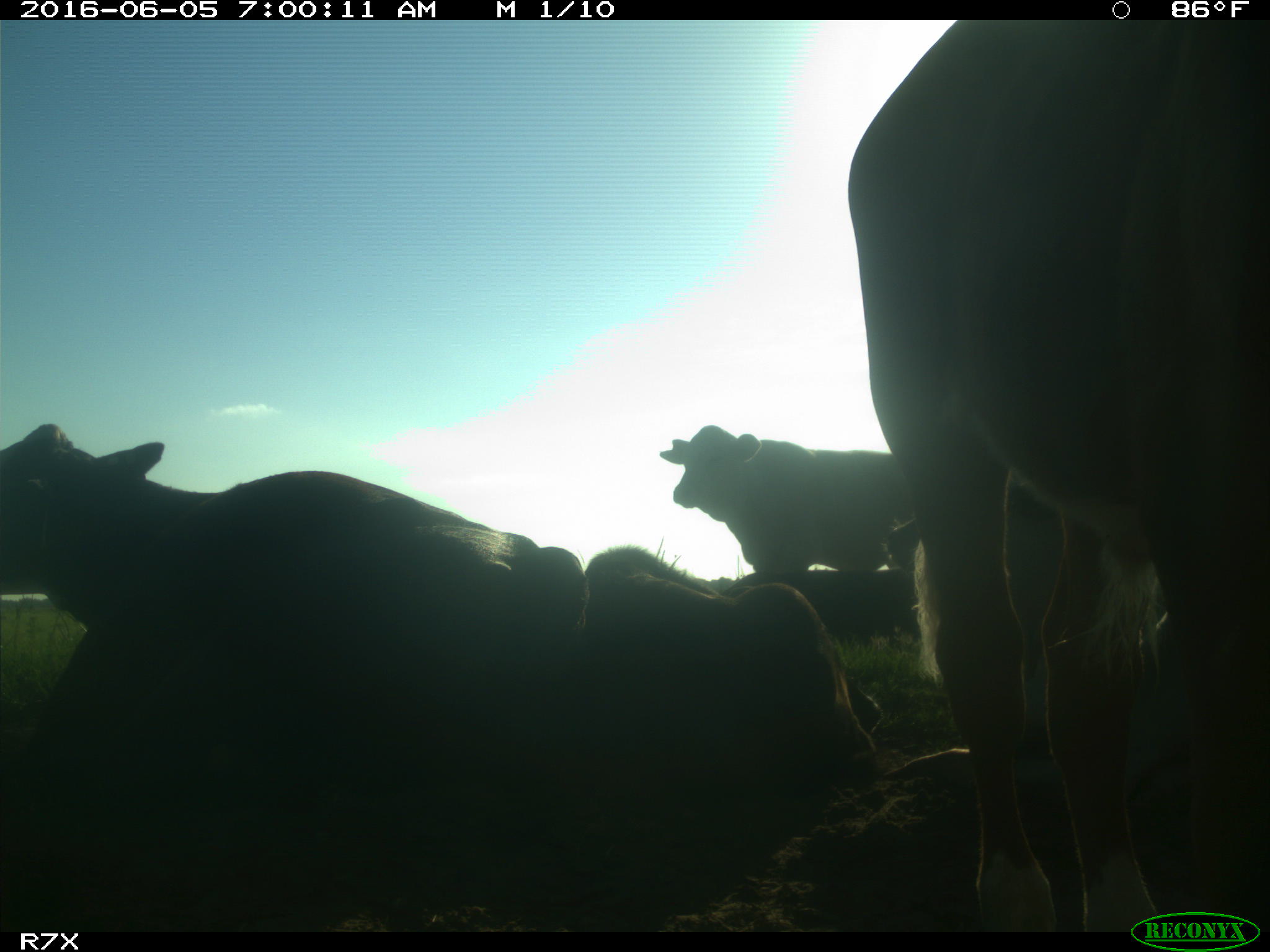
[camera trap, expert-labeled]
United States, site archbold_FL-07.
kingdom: Animalia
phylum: Chordata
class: Mammalia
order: Artiodactyla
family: Bovidae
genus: Bos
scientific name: Bos taurus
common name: domestic cow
Bos taurus (domestic cow).